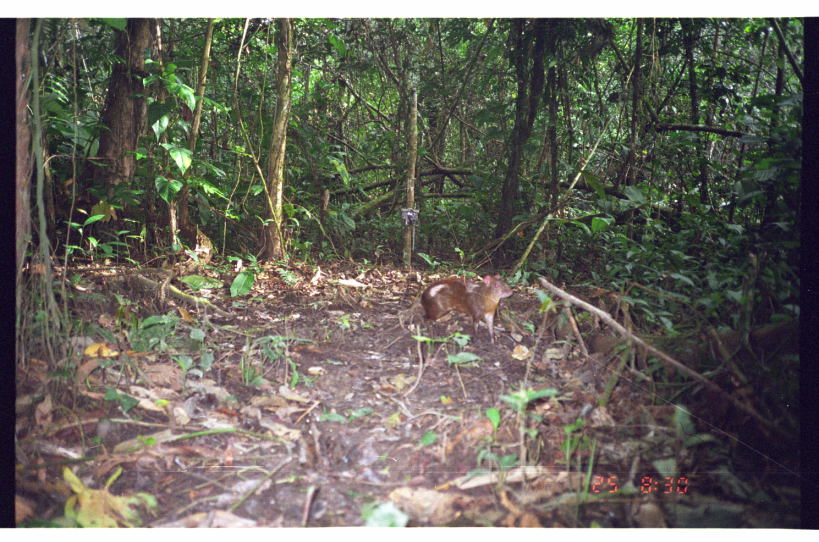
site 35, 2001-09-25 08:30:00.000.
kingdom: Animalia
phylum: Chordata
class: Mammalia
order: Rodentia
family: Dasyproctidae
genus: Dasyprocta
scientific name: Dasyprocta punctata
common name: central american agouti